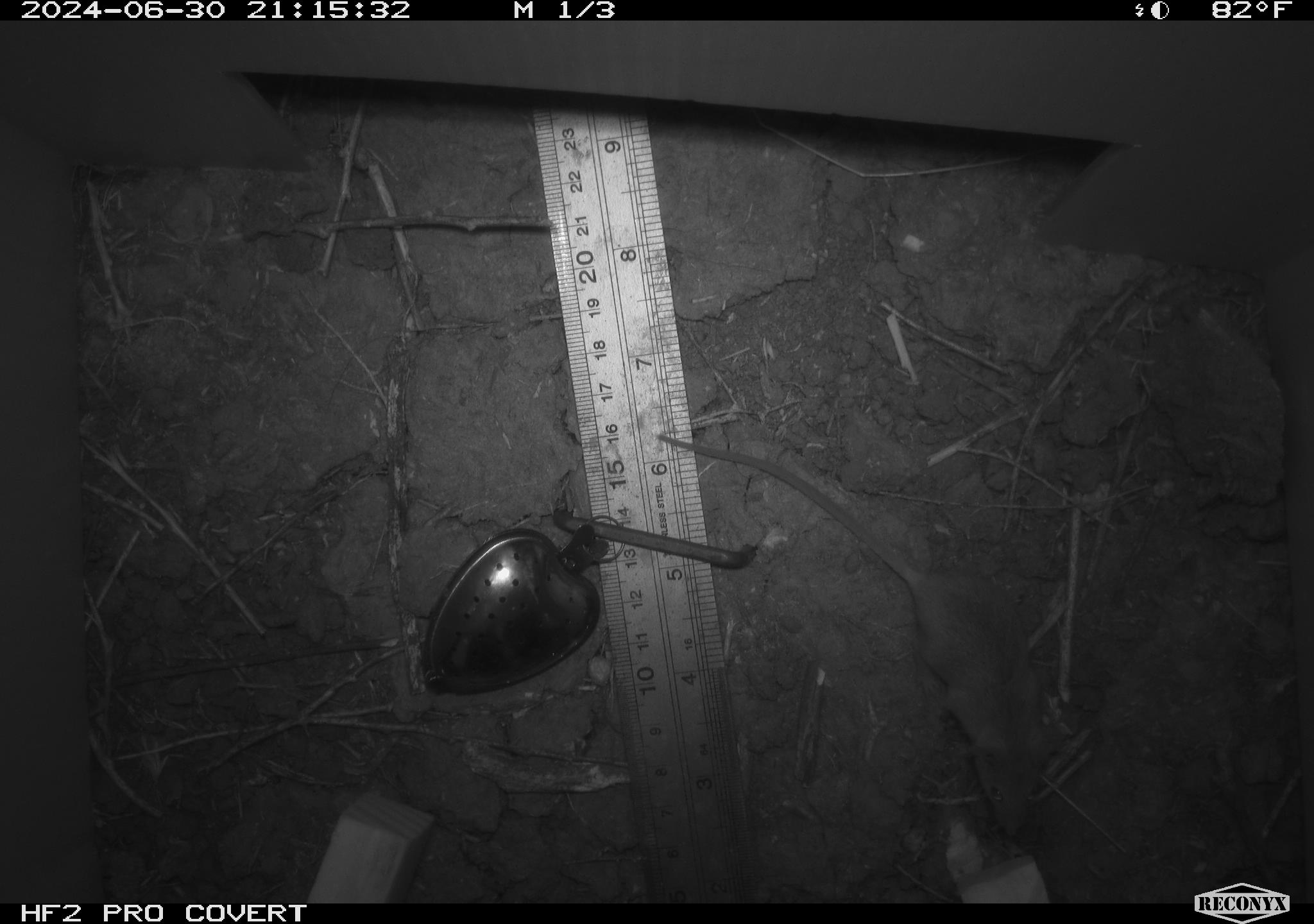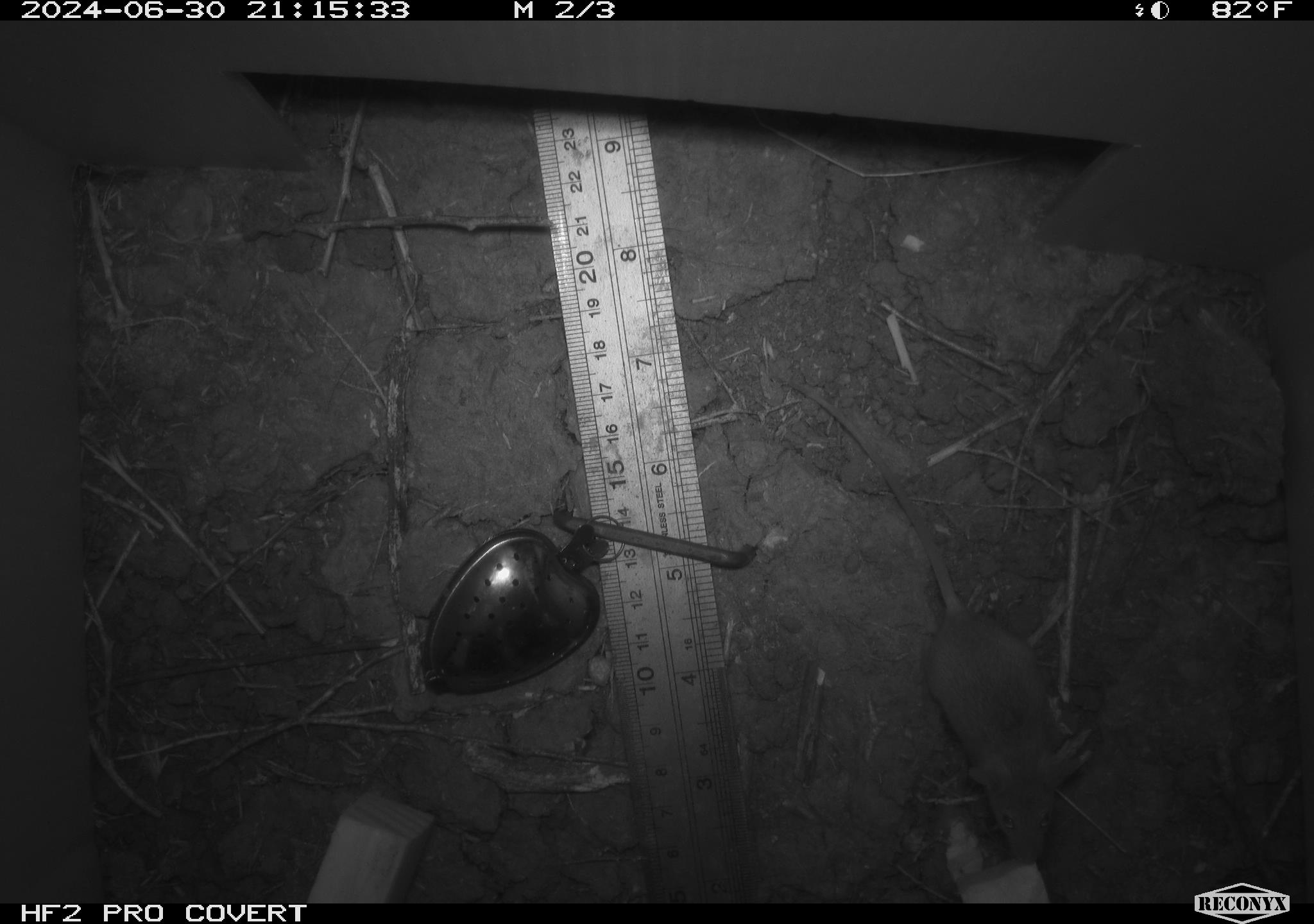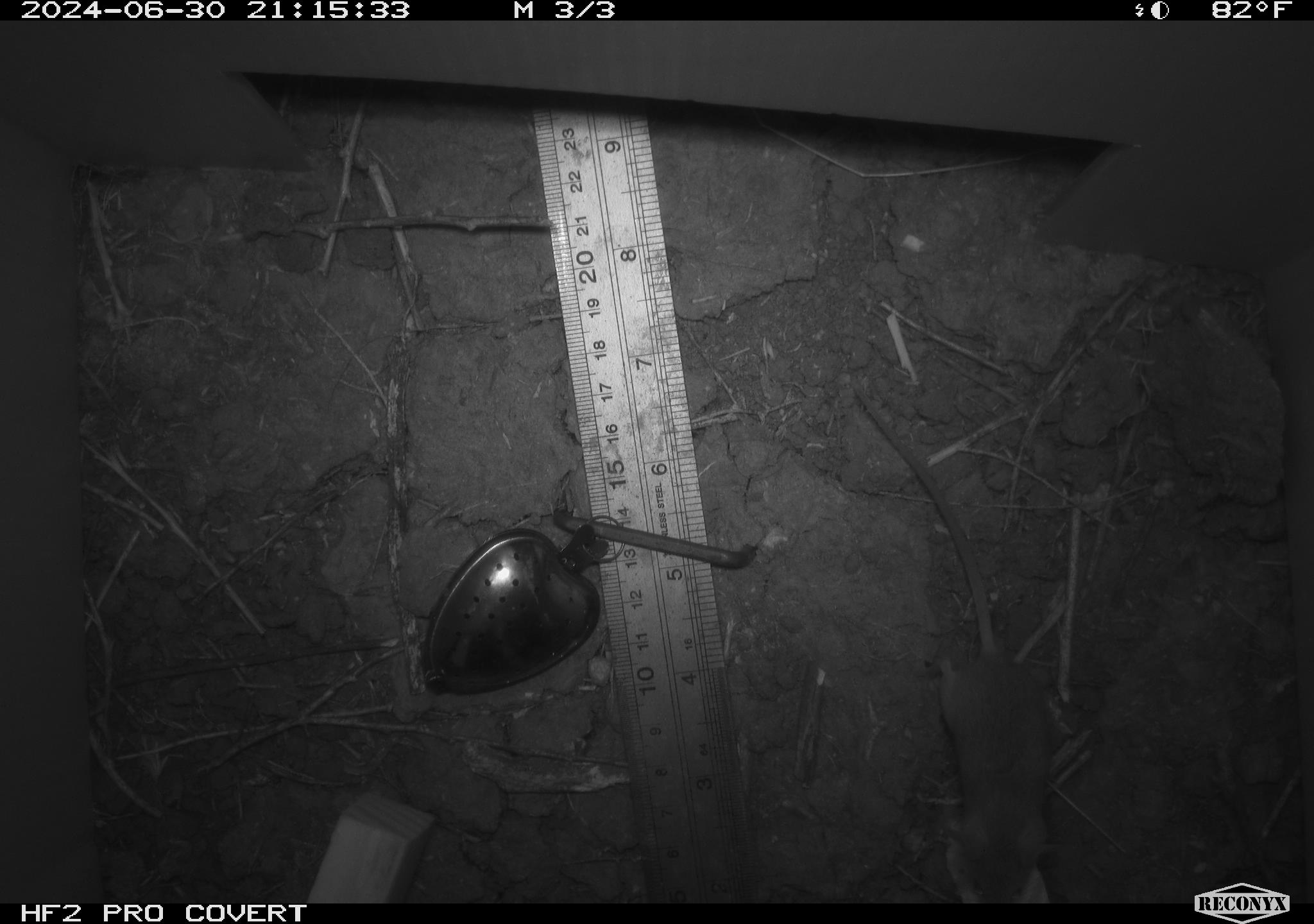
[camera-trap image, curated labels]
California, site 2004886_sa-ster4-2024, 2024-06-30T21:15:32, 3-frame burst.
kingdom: Animalia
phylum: Chordata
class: Mammalia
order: Rodentia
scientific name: Rodentia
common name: mouse species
Mouse species (Rodentia).